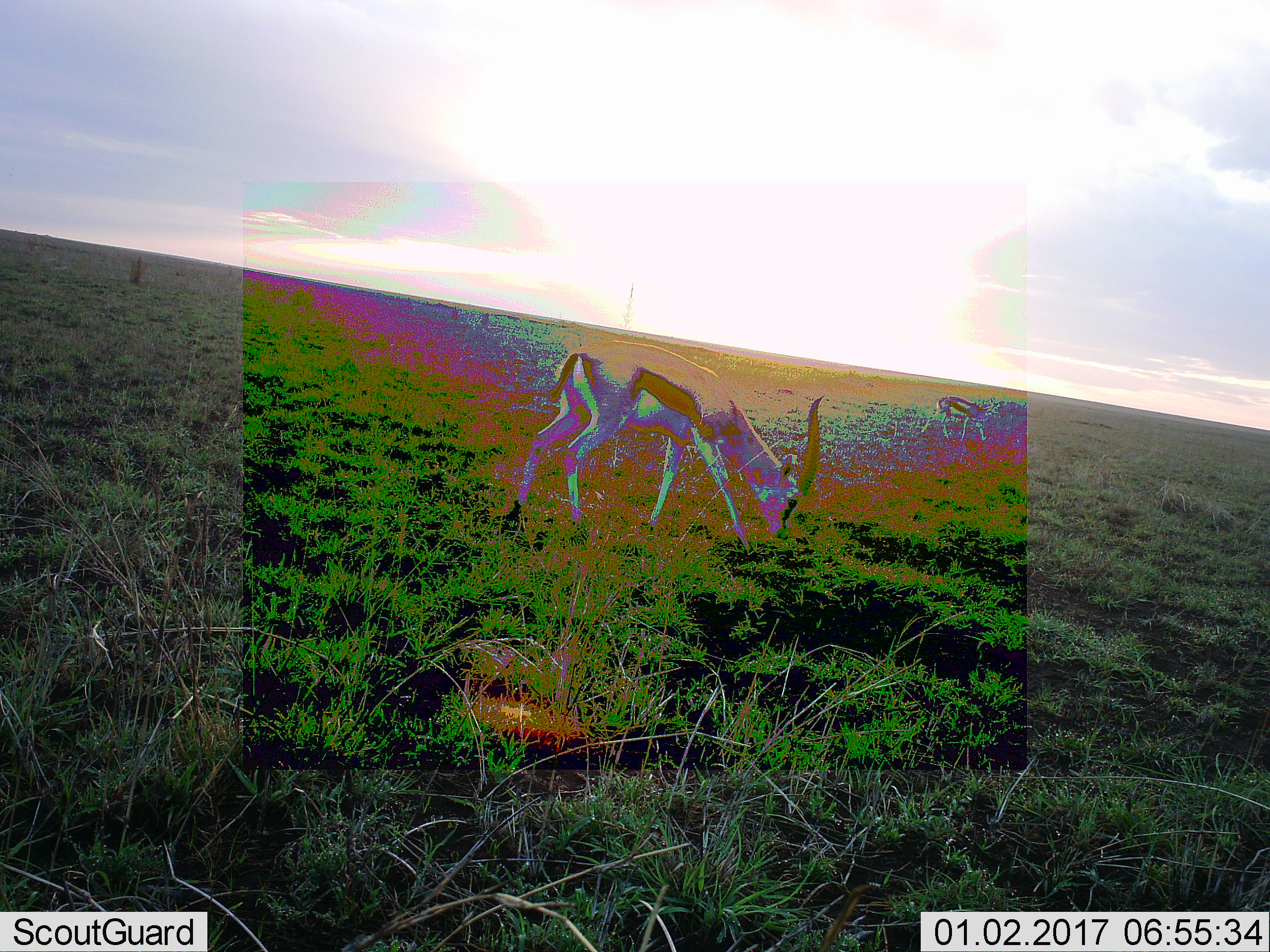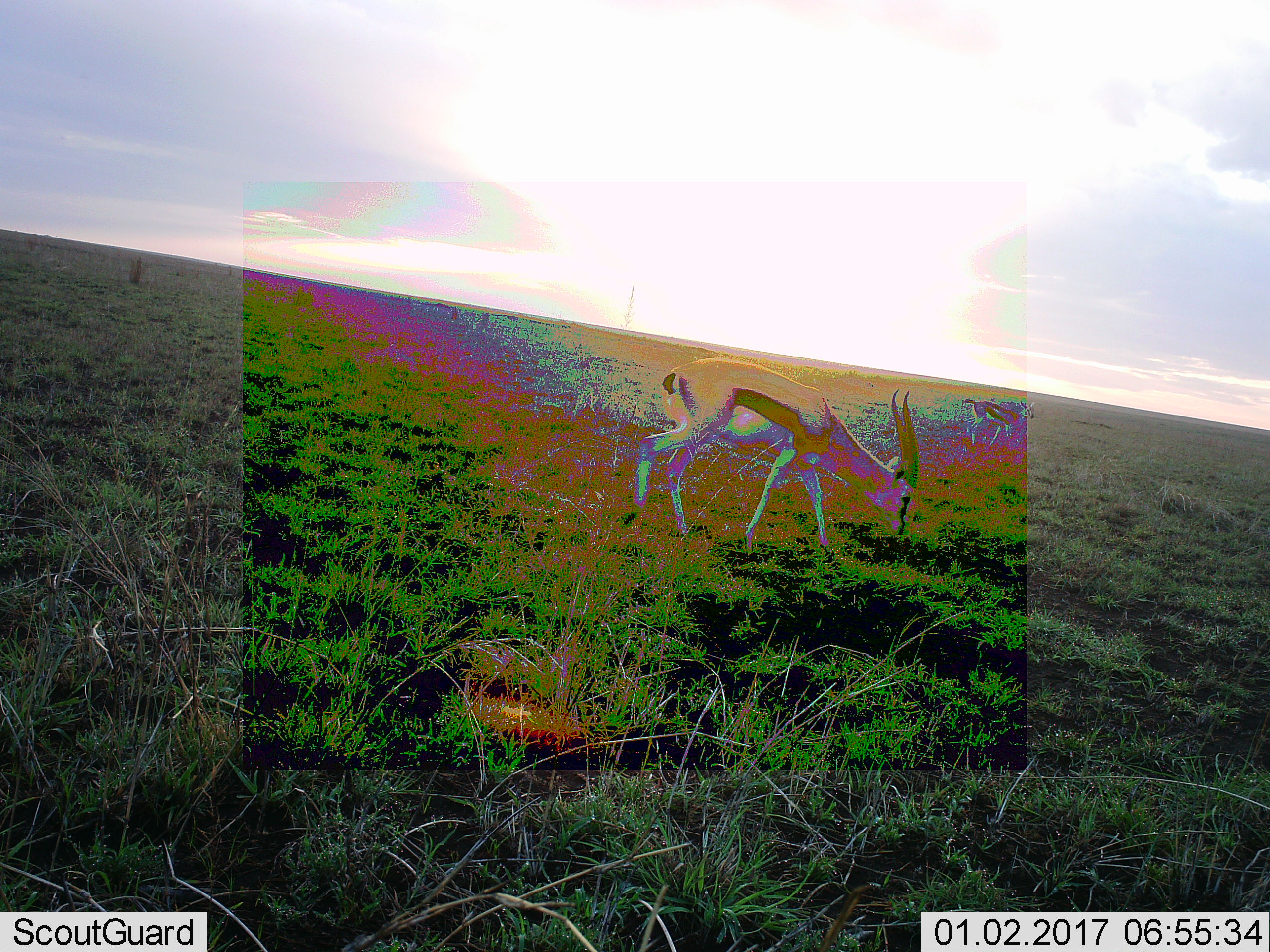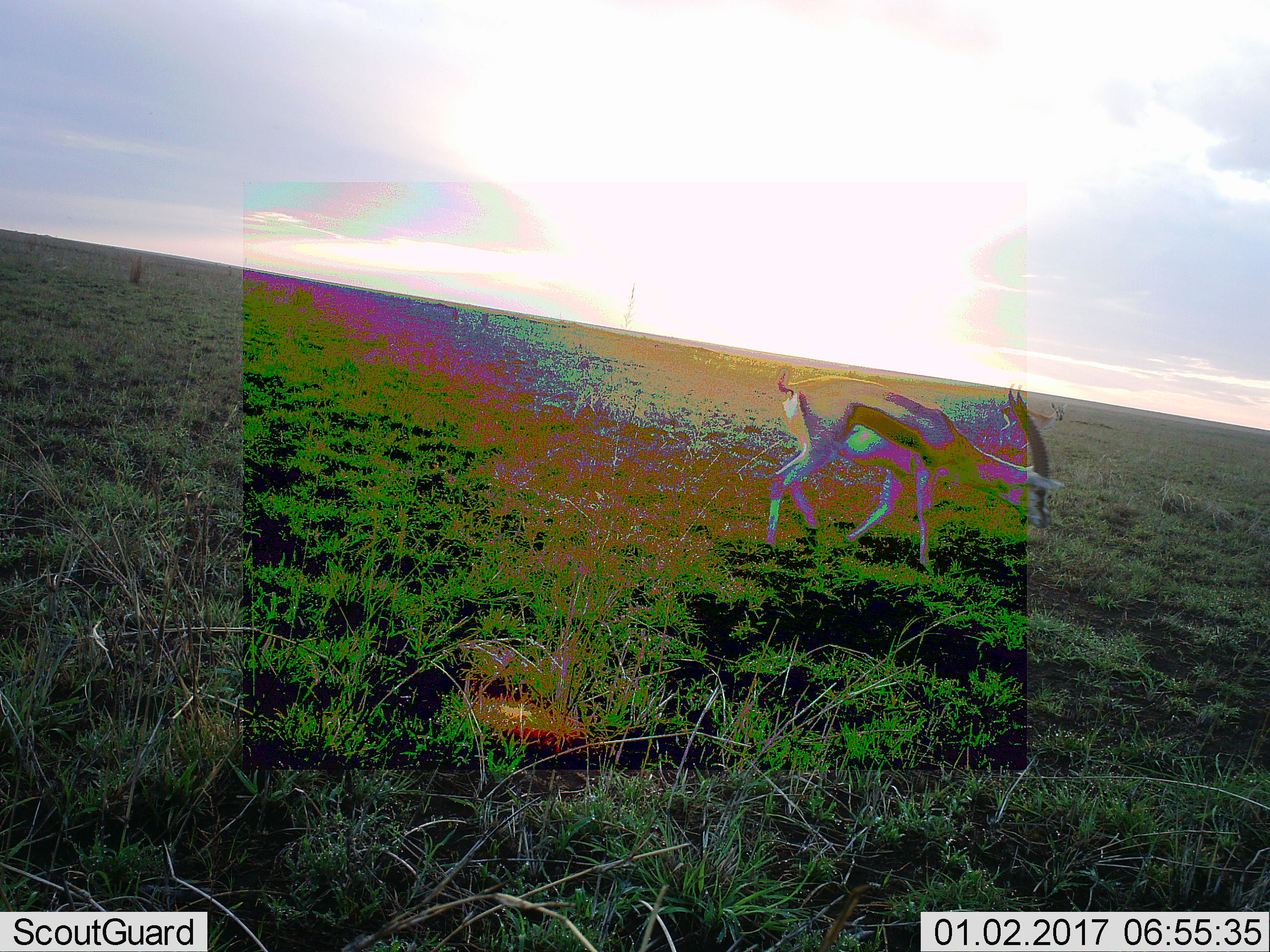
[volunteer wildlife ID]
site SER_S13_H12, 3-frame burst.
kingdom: Animalia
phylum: Chordata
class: Mammalia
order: Artiodactyla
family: Bovidae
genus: Eudorcas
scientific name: Eudorcas thomsonii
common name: thomson's gazelle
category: gazellethomsons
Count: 2.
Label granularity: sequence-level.